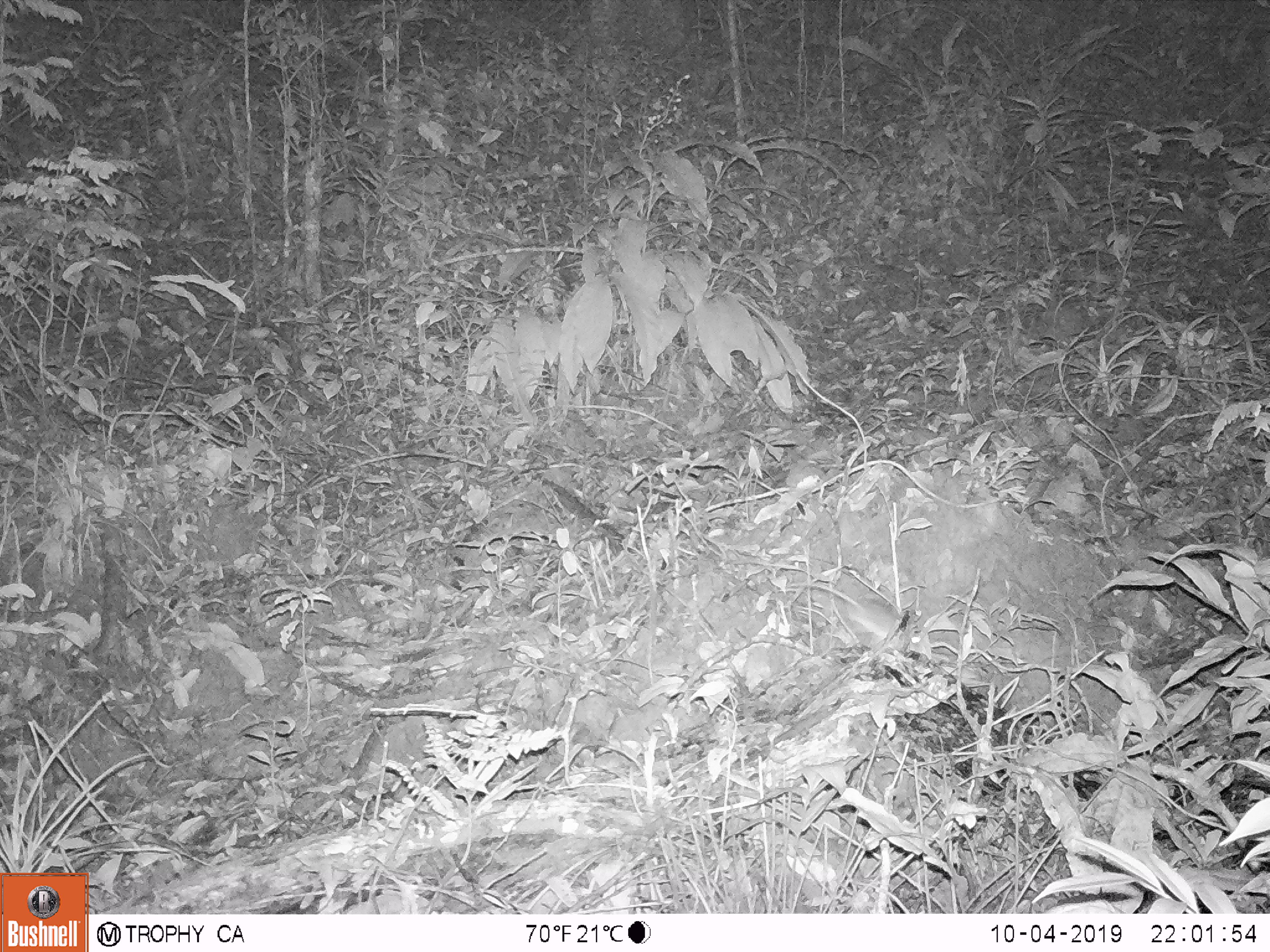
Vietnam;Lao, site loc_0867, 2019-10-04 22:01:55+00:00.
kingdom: Animalia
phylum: Chordata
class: Mammalia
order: Rodentia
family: Muridae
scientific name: Muridae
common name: old-world mice and rats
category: unidentified murid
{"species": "unidentified murid (old-world mice and rats) (Muridae)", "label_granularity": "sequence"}